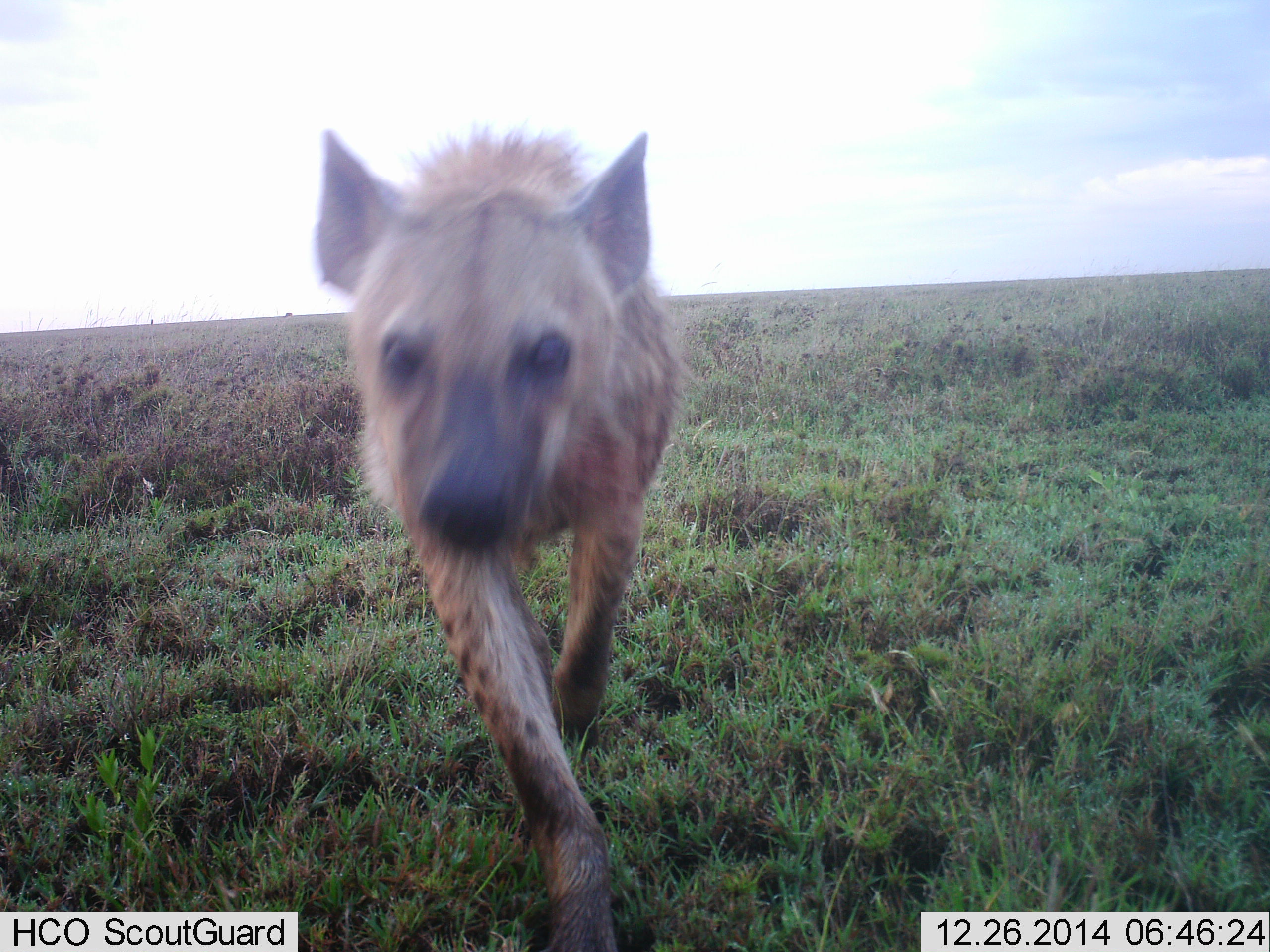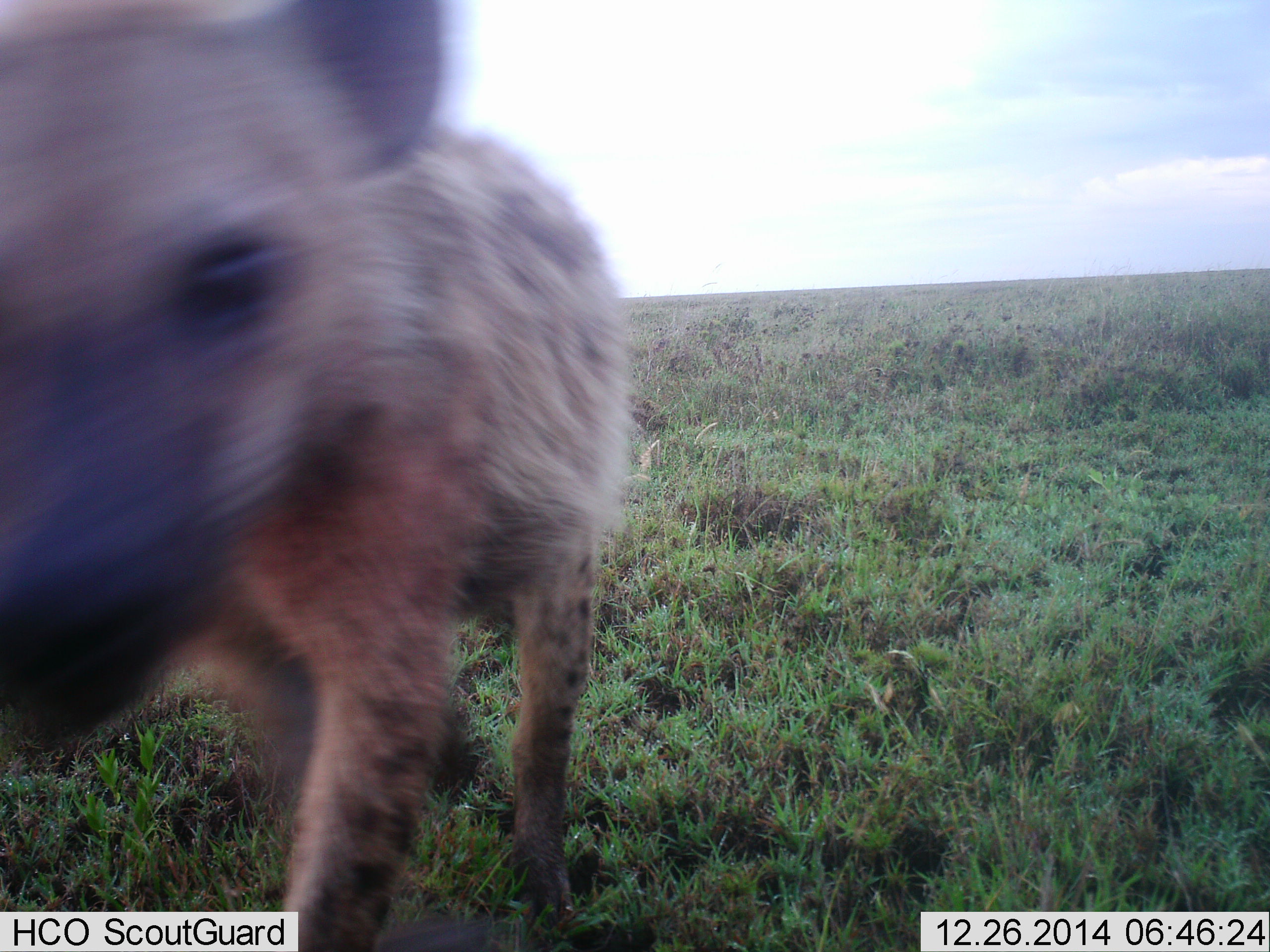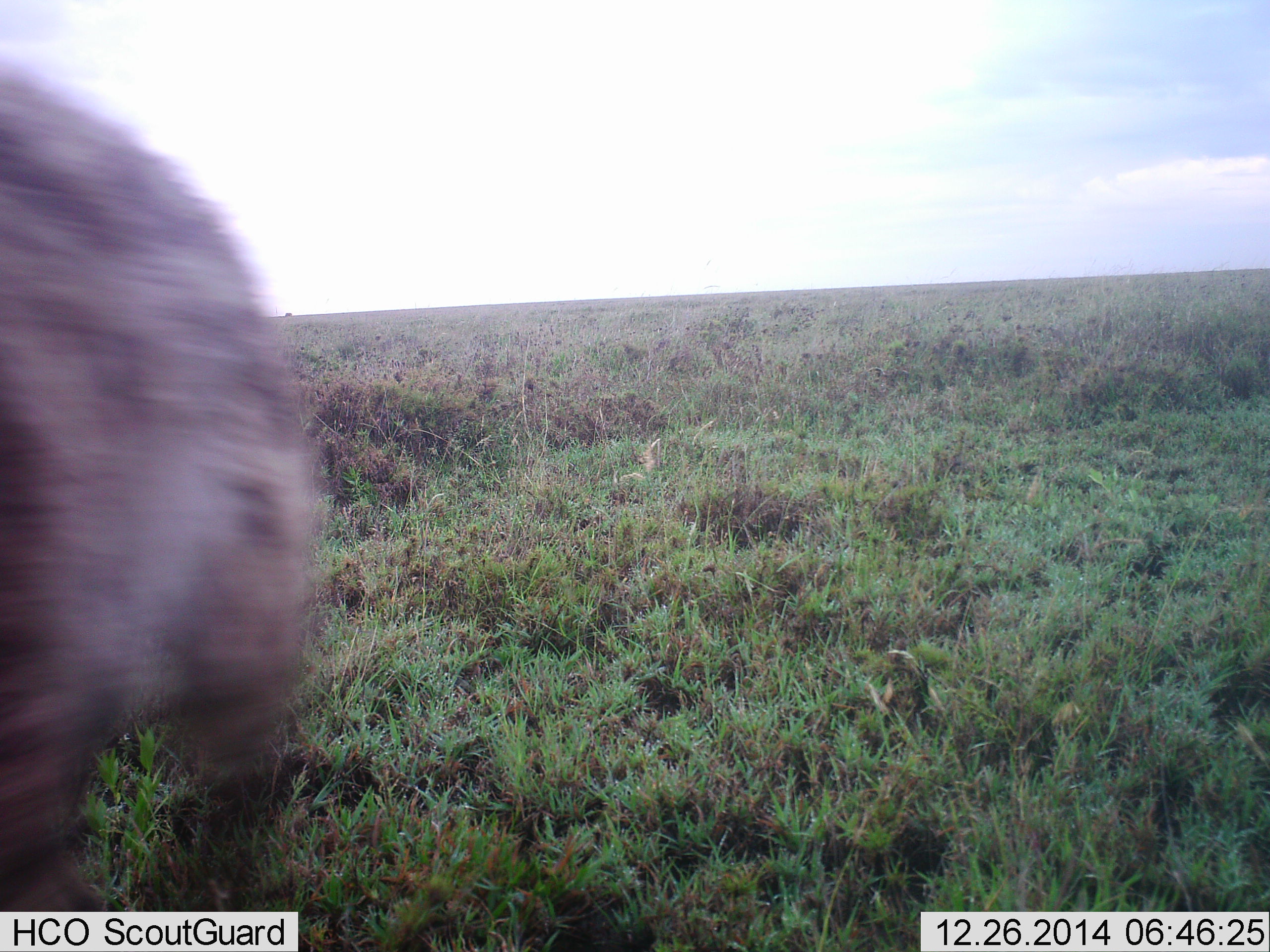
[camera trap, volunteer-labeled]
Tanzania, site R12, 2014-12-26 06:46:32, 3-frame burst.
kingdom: Animalia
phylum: Chordata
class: Mammalia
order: Carnivora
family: Hyaenidae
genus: Crocuta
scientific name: Crocuta crocuta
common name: spotted hyena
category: hyenaspotted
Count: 1.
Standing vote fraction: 0%.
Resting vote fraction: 0%.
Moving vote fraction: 100%.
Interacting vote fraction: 0%.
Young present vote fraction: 22%.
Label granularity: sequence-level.